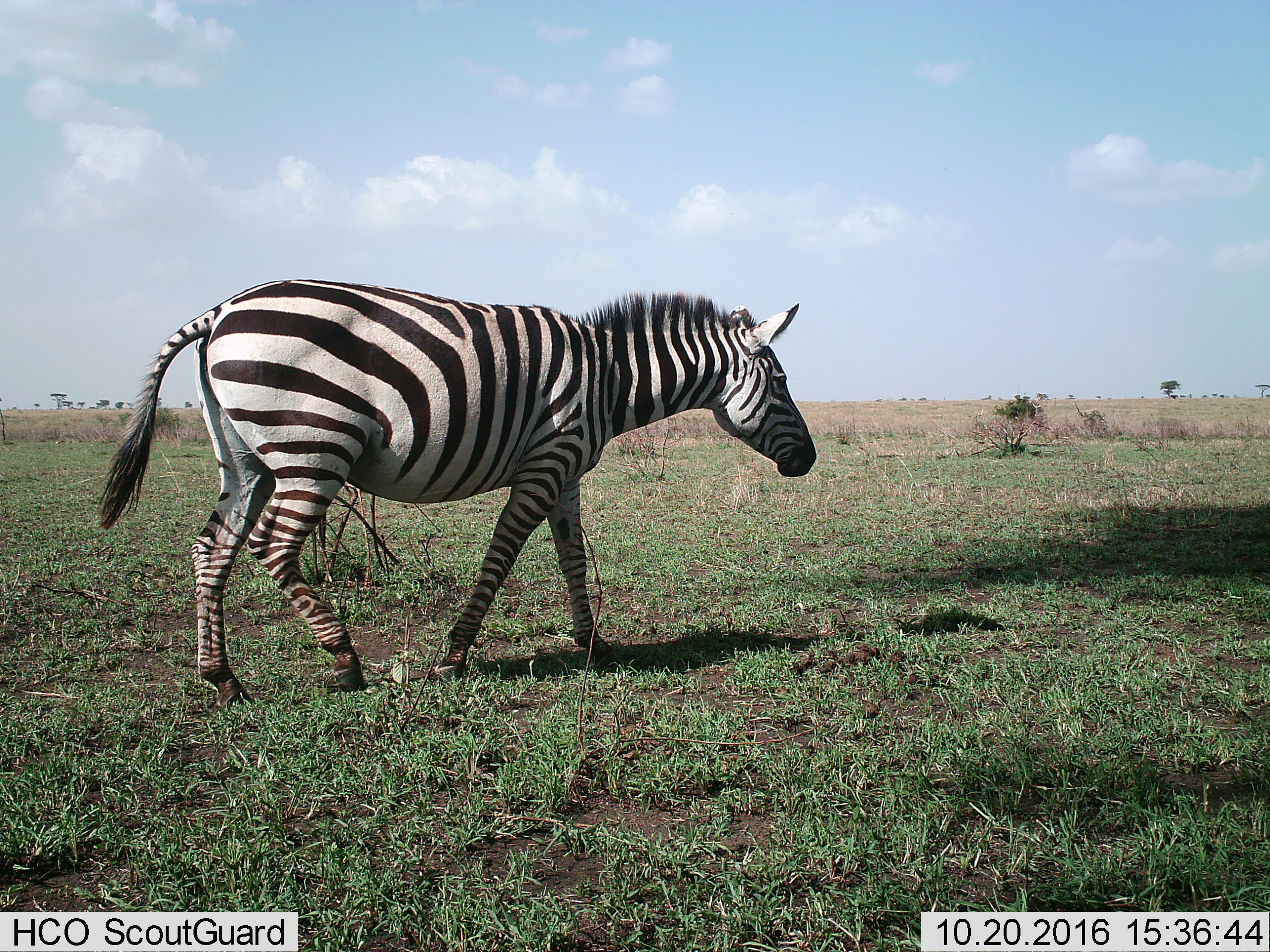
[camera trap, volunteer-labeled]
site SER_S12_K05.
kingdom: Animalia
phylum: Chordata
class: Mammalia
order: Perissodactyla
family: Equidae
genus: Equus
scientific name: Equus quagga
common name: plains zebra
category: zebraplains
Zebraplains (plains zebra) (Equus quagga), count 1. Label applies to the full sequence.